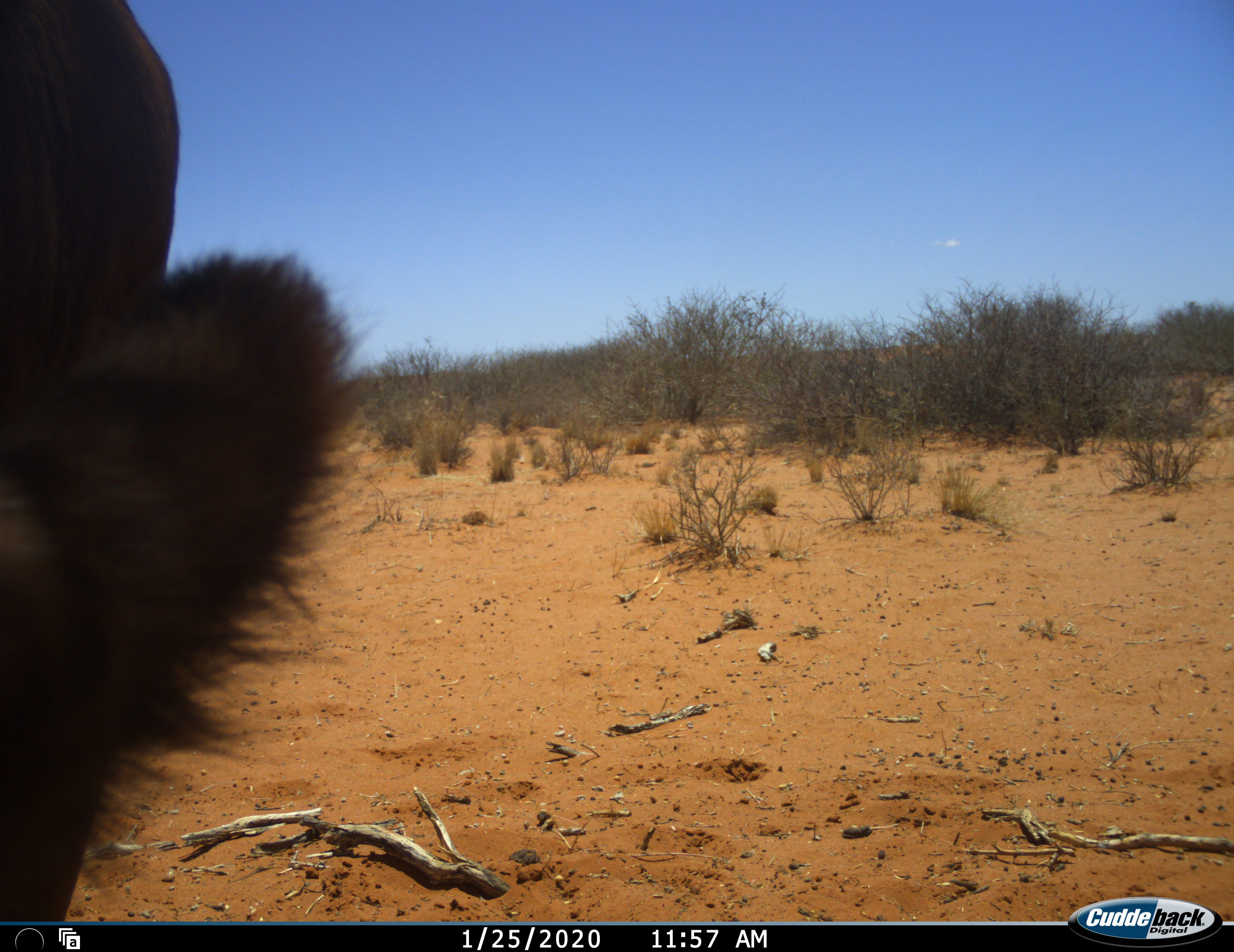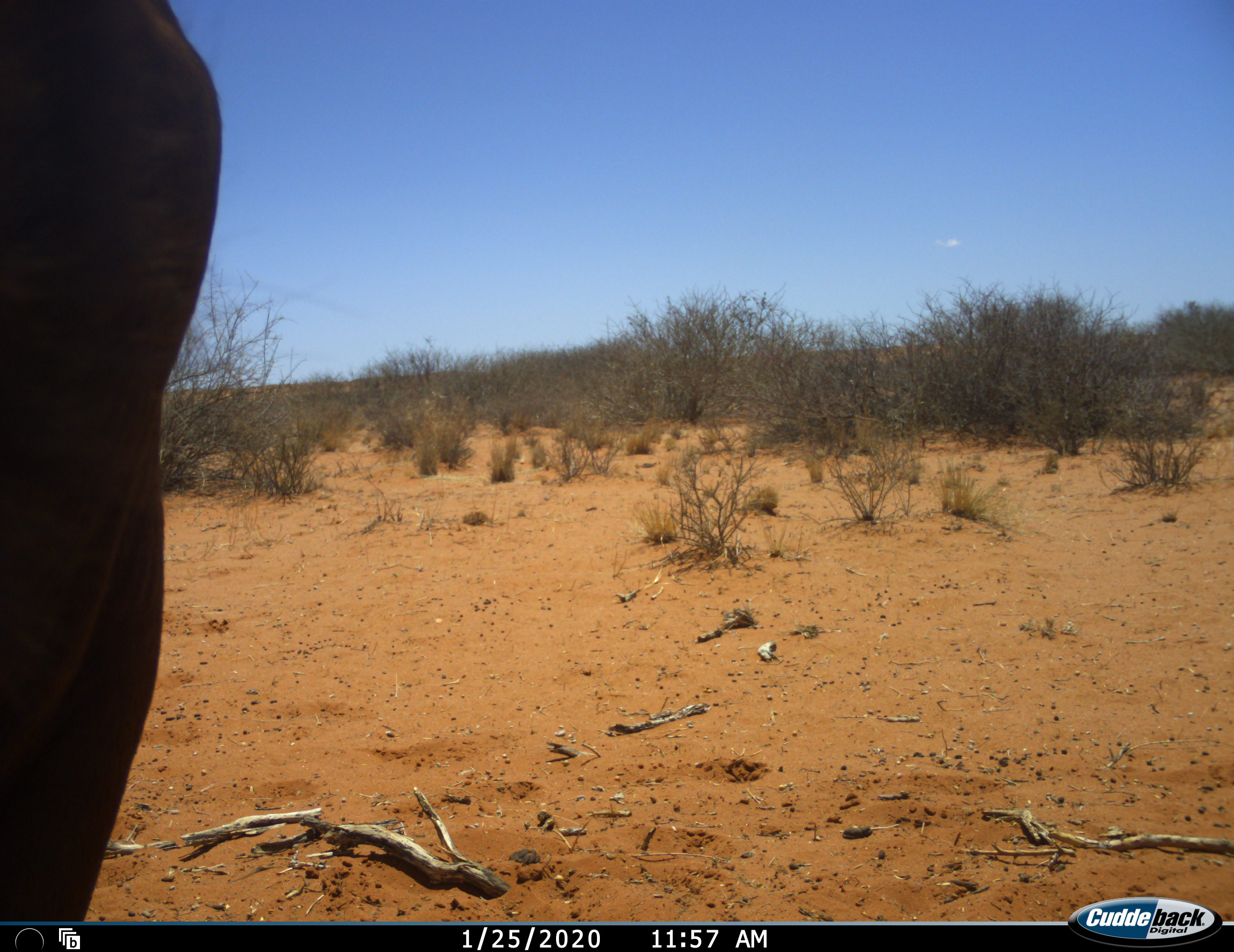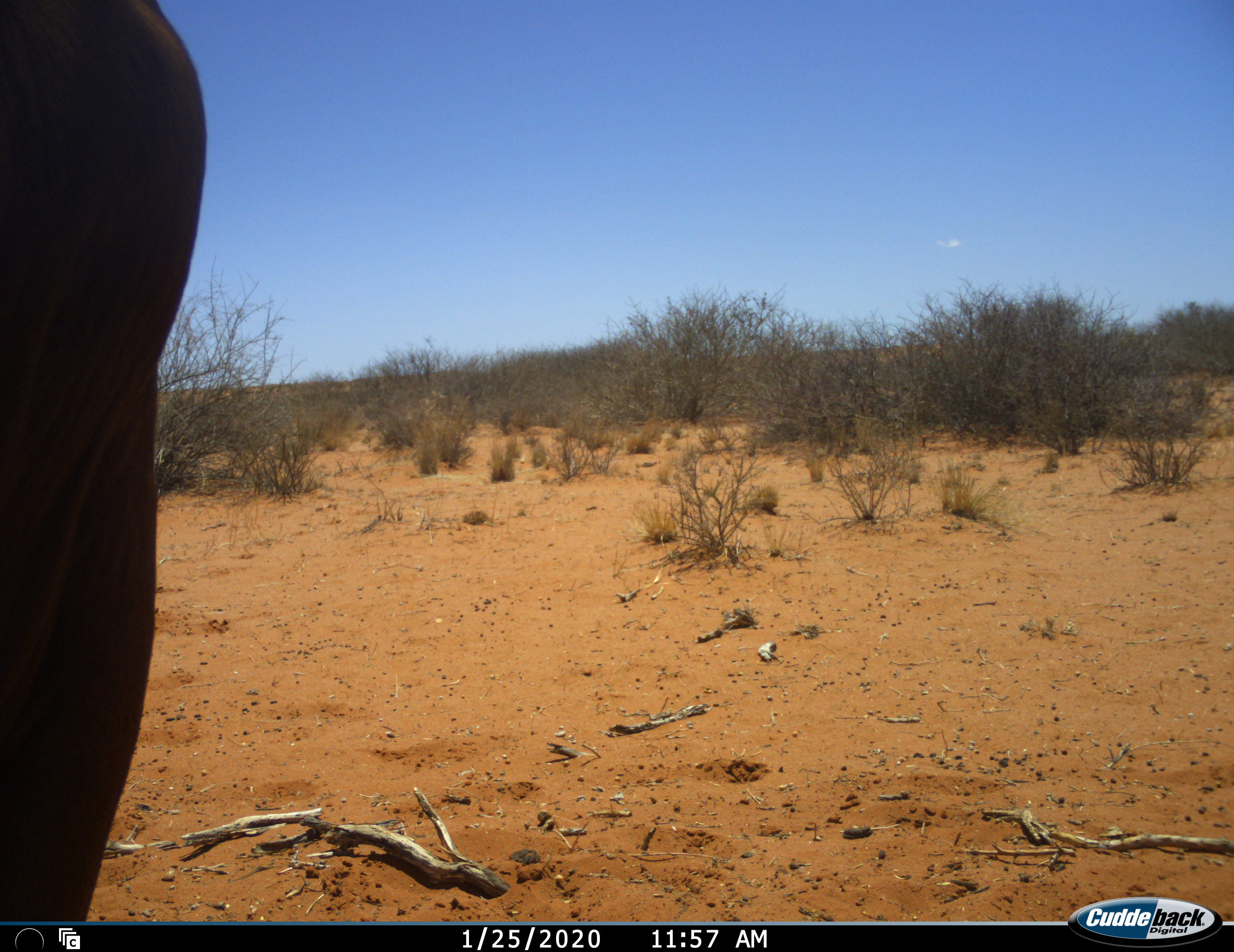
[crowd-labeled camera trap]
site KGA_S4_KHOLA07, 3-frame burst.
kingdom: Animalia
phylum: Chordata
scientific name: Vertebrata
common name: domestic animal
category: domesticanimal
Domesticanimal (domestic animal) (Vertebrata), count 1. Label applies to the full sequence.